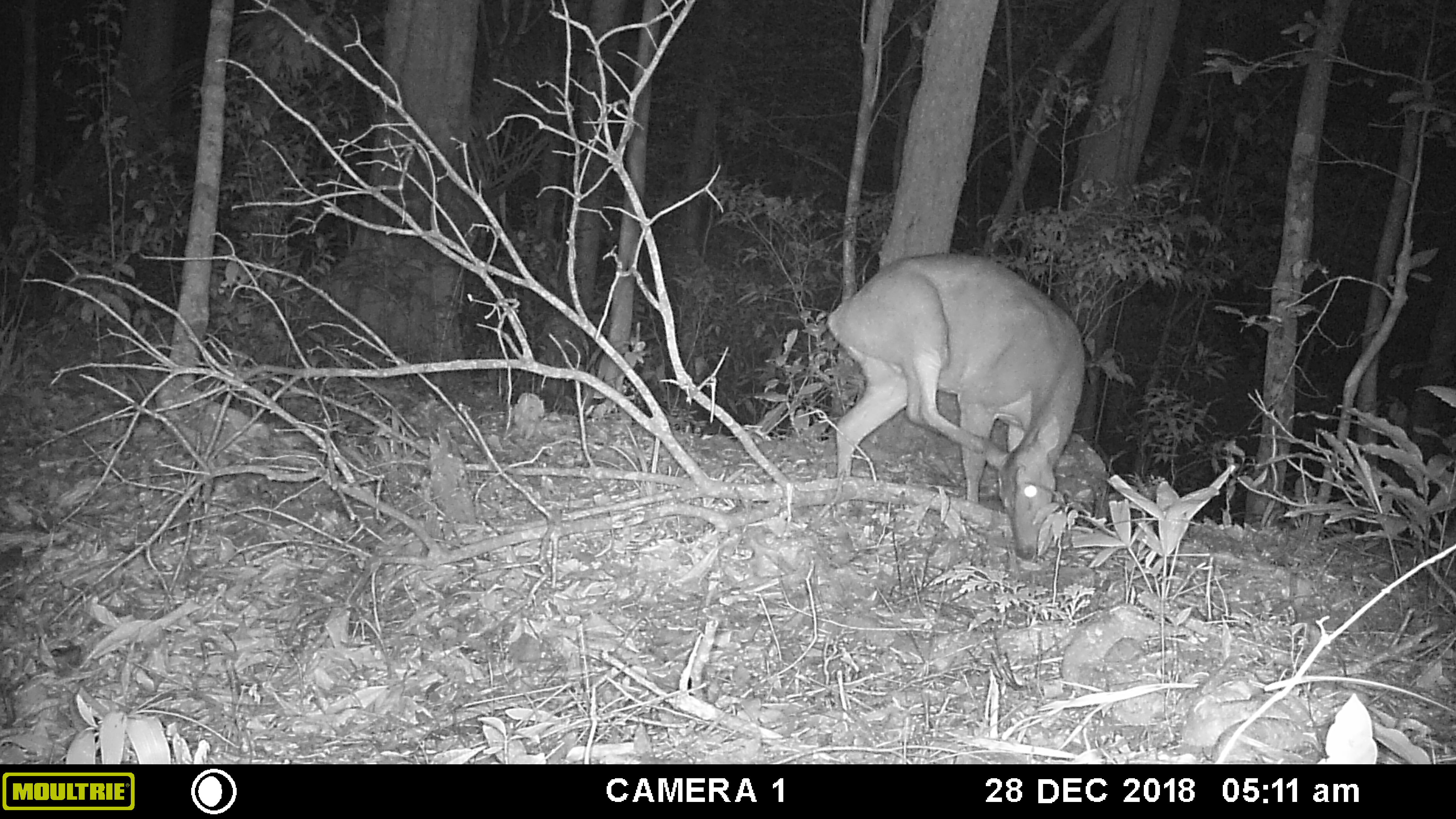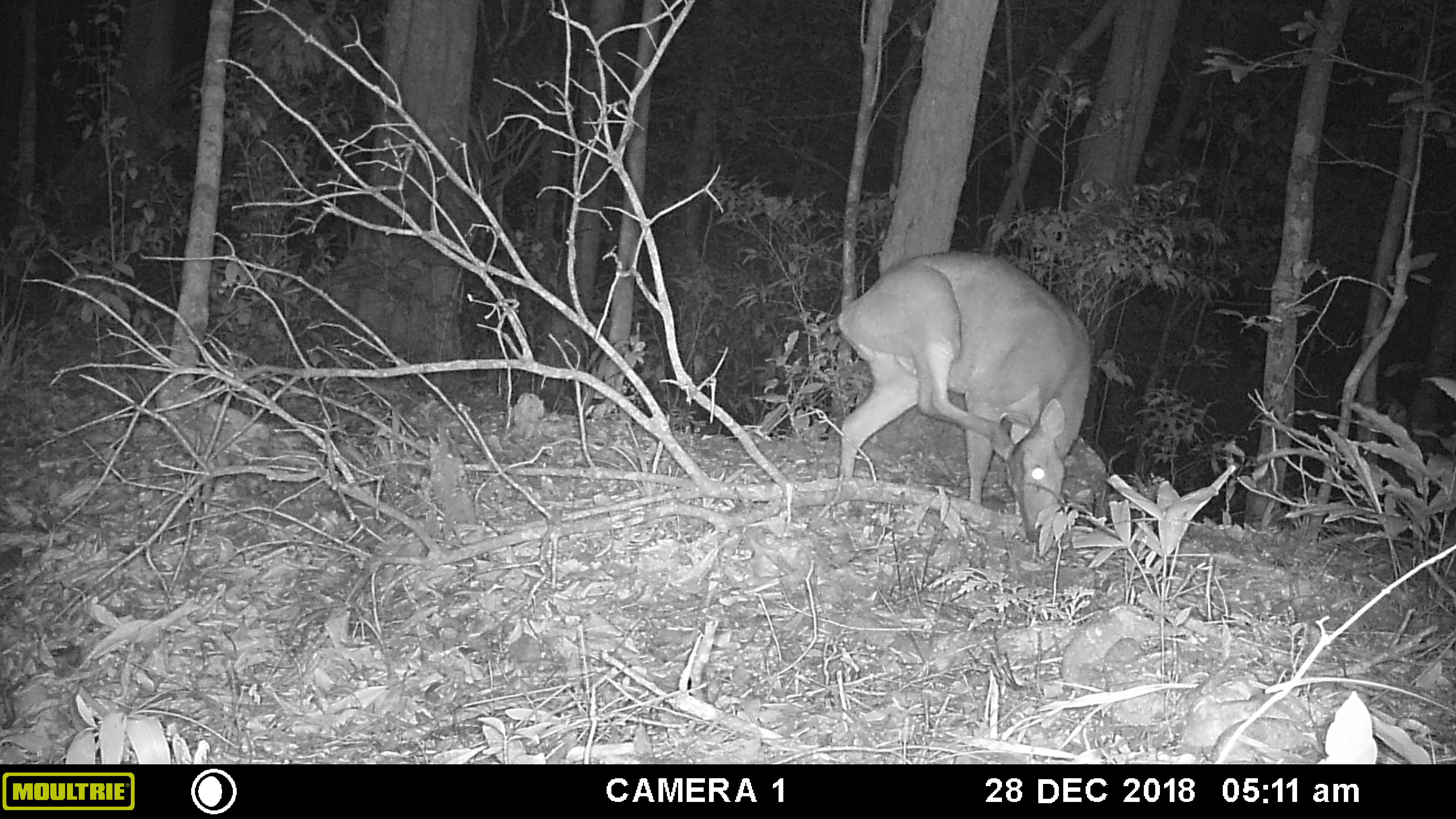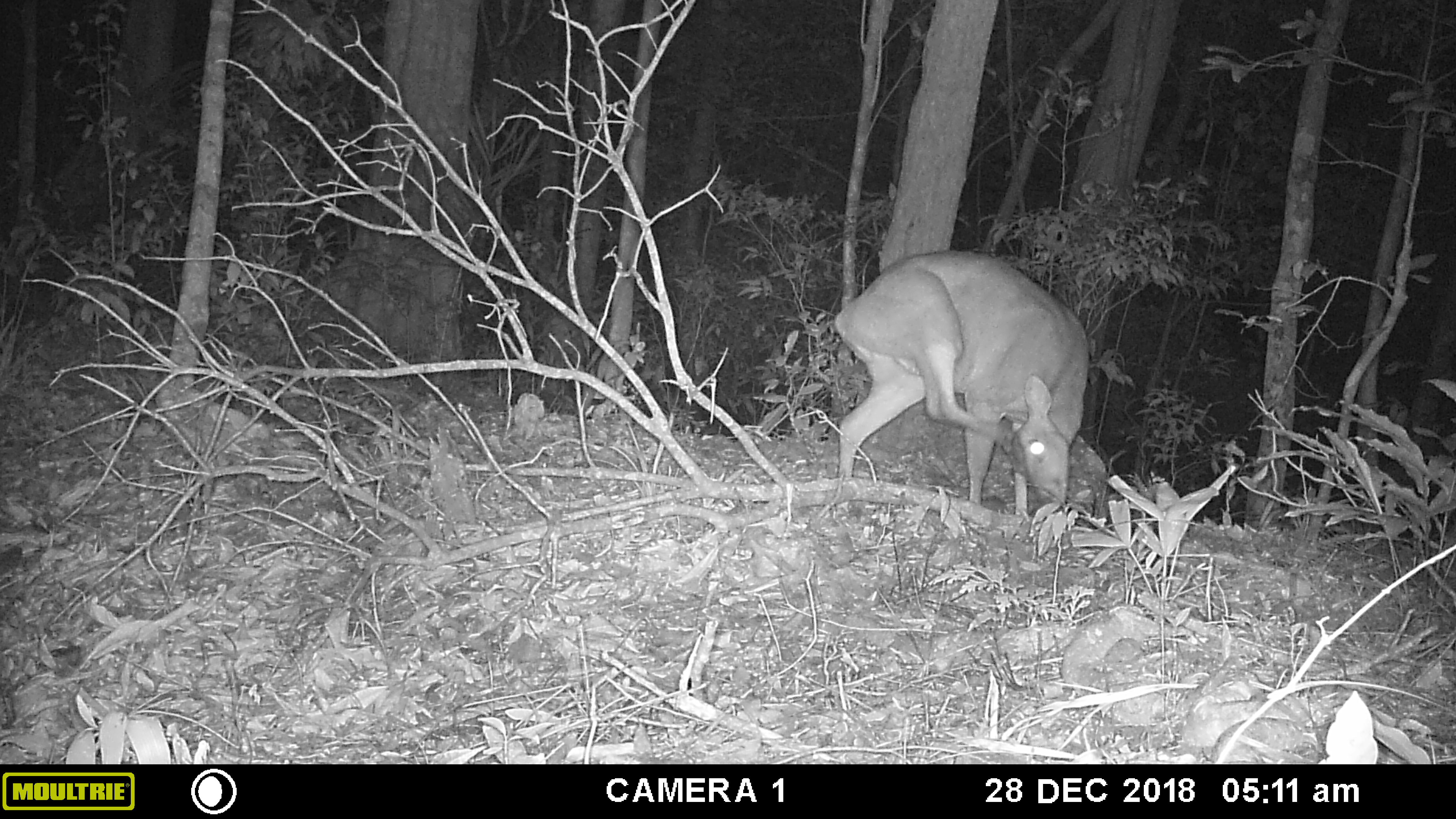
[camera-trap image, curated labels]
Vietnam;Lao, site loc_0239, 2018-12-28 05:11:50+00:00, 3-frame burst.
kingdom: Animalia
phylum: Chordata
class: Mammalia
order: Artiodactyla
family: Cervidae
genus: Muntiacus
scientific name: Muntiacus vuquangensis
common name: large-antlered muntjac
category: large antlered muntjac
Large antlered muntjac (large-antlered muntjac) (Muntiacus vuquangensis). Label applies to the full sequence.